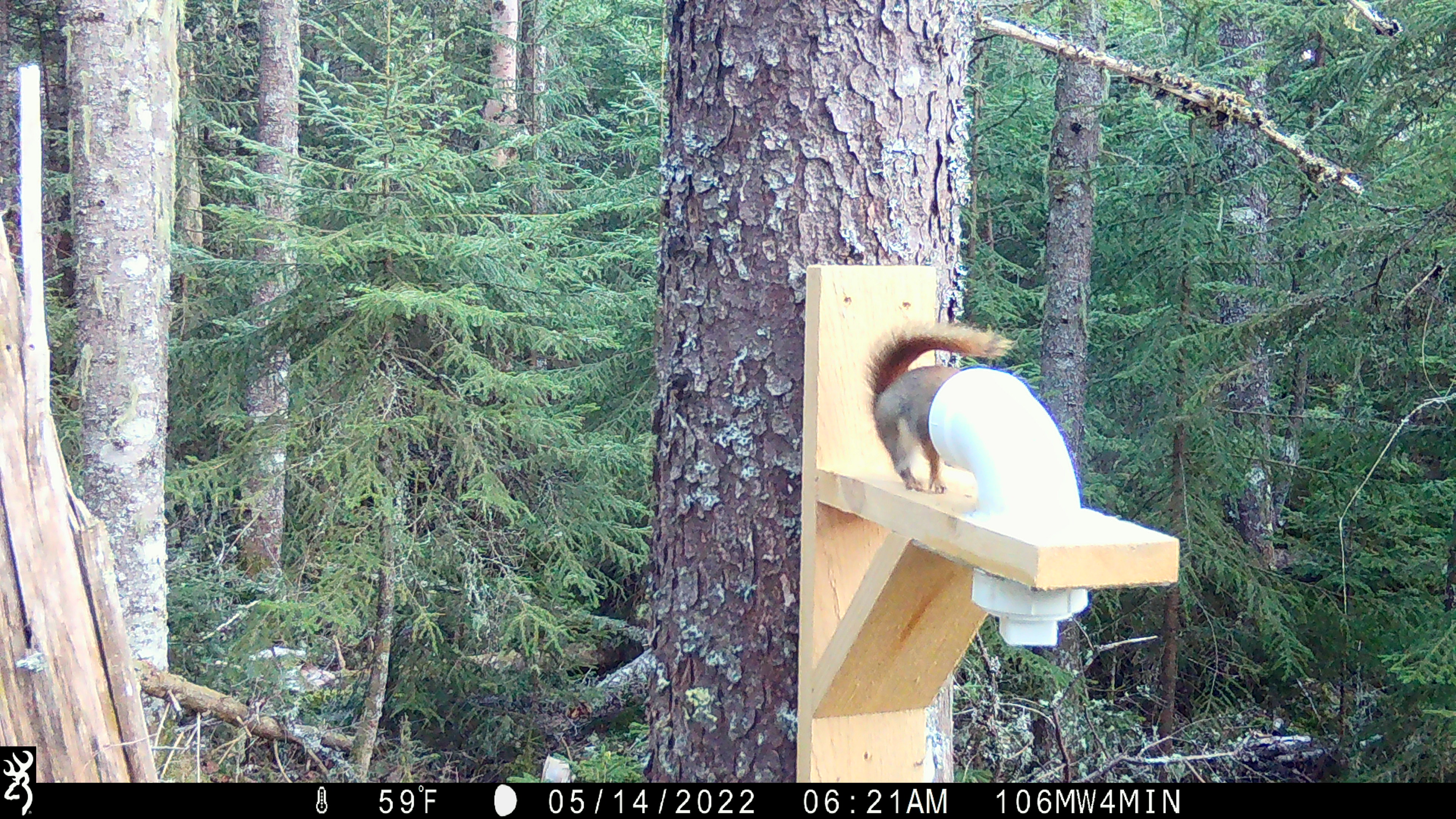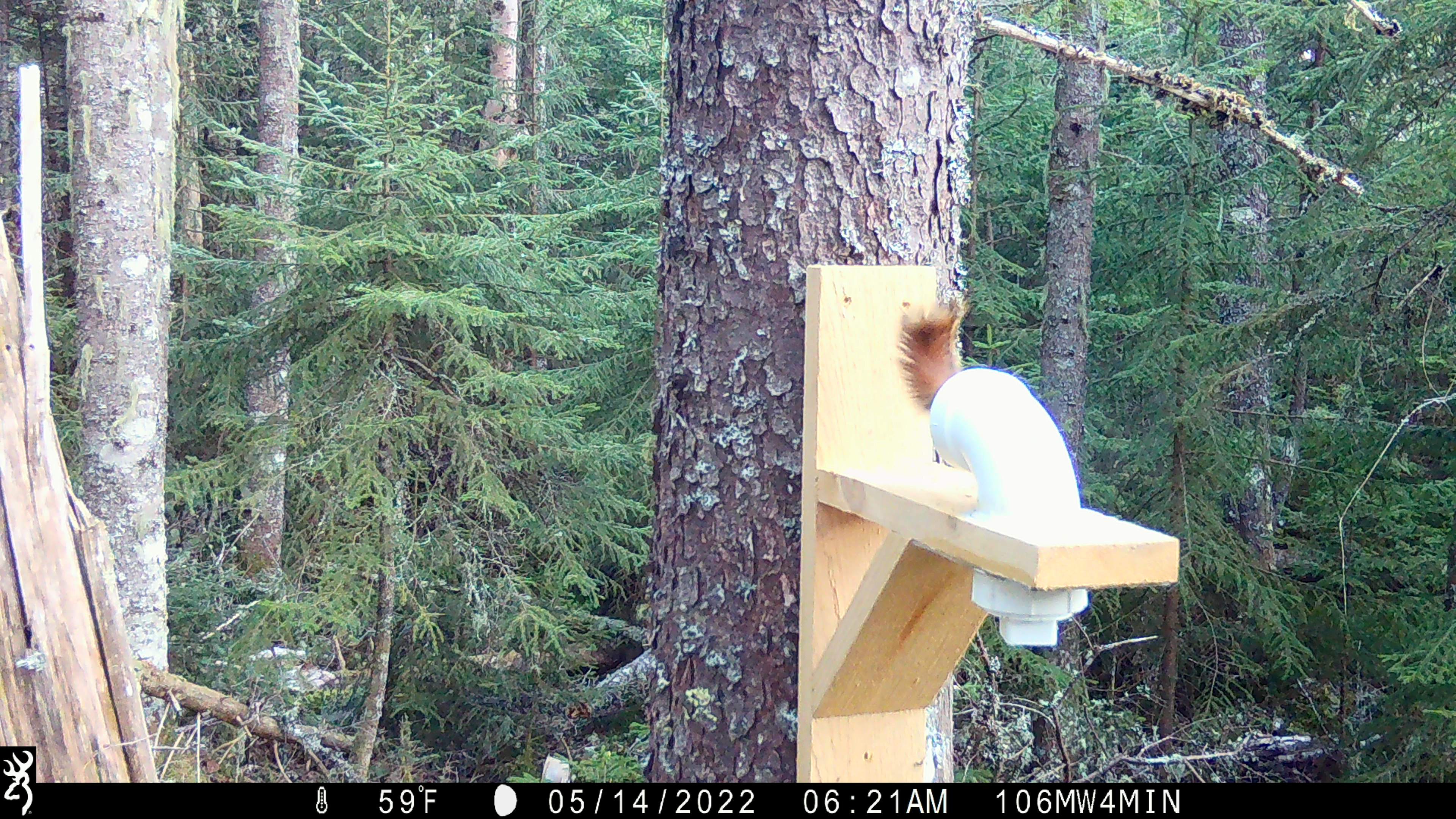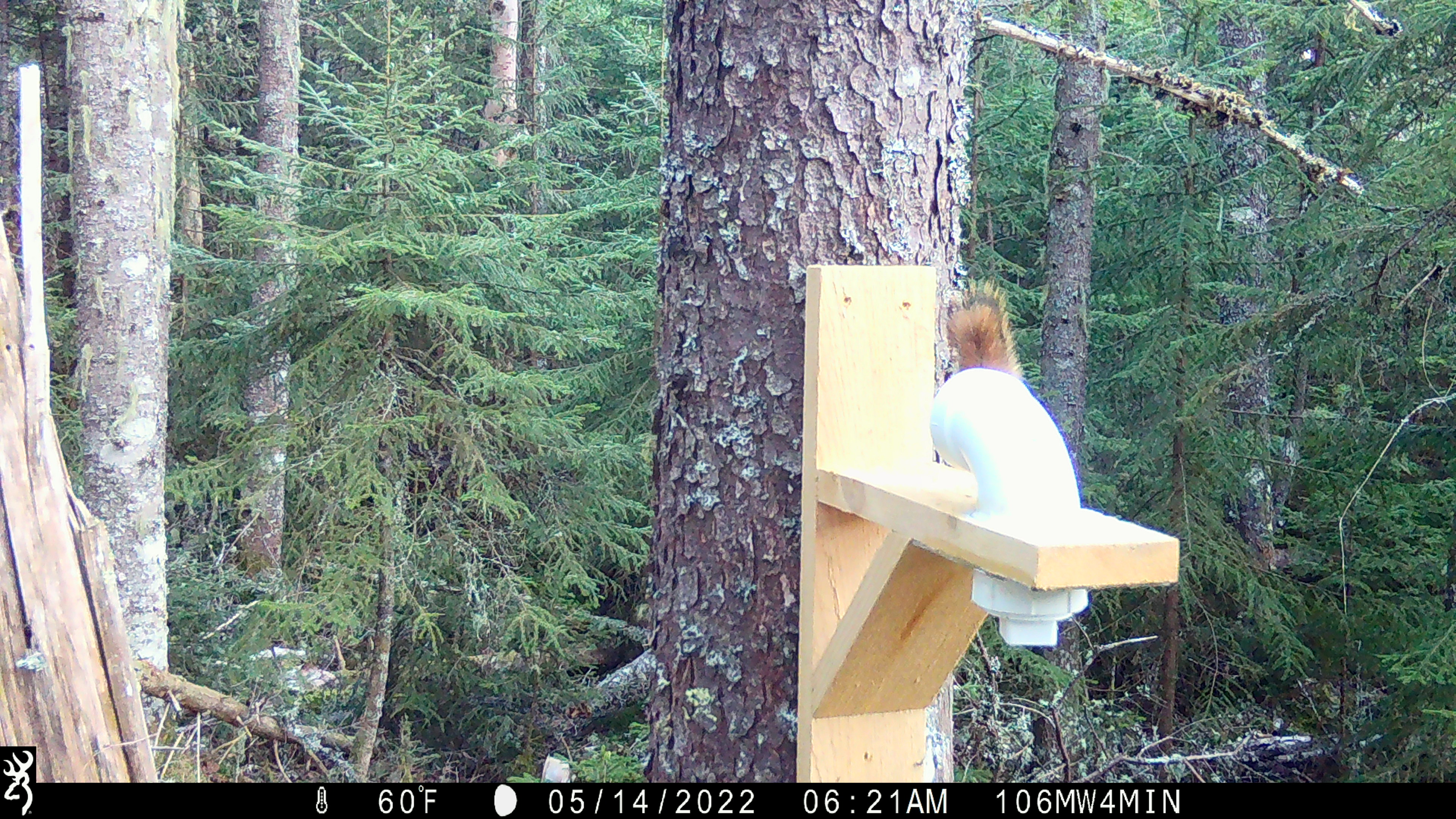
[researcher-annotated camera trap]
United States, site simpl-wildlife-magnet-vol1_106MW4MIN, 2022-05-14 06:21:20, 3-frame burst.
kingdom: Animalia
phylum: Chordata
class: Mammalia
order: Rodentia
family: Sciuridae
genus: Tamiasciurus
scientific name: Tamiasciurus hudsonicus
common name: red squirrel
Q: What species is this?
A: Red squirrel (Tamiasciurus hudsonicus).